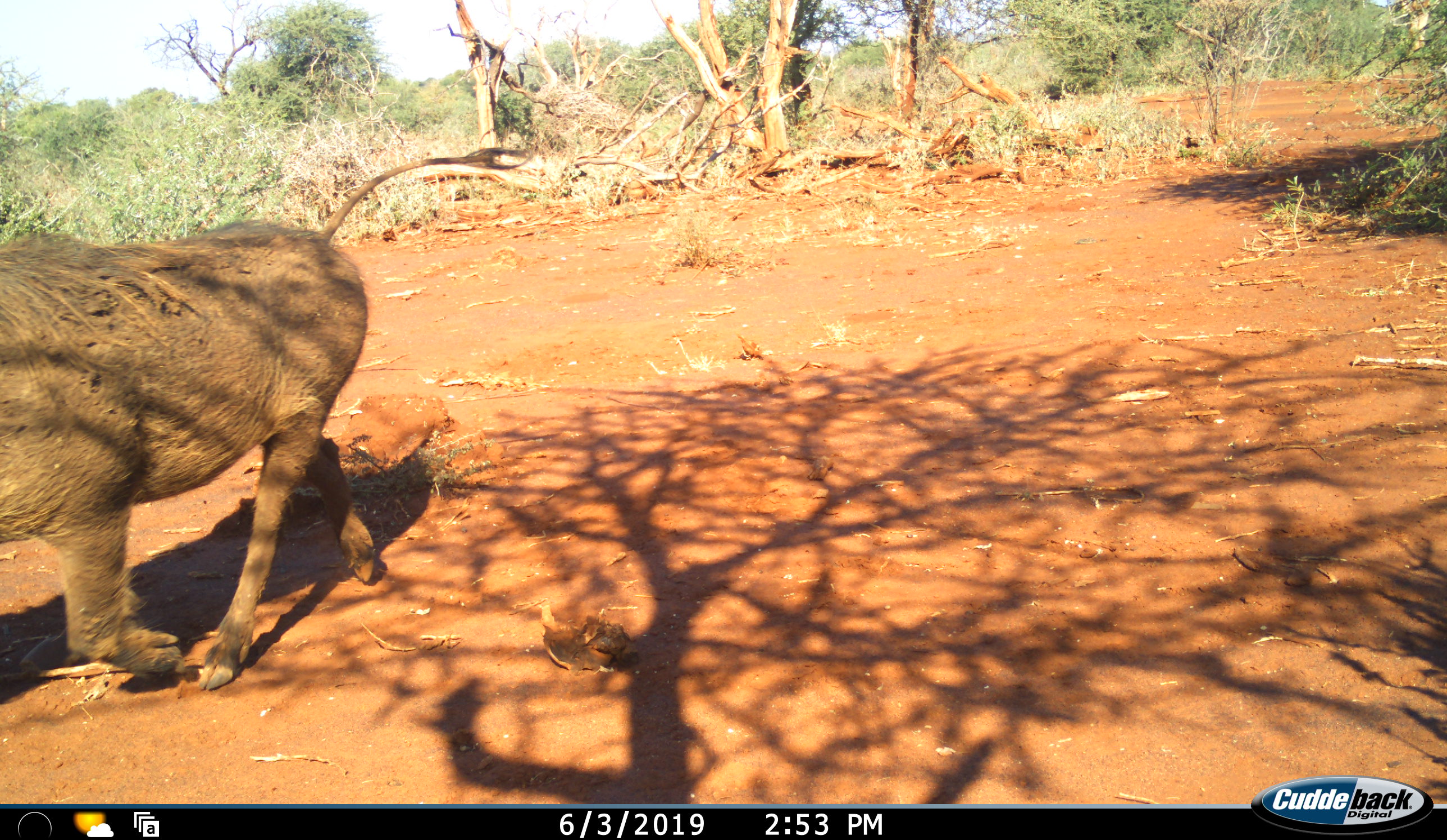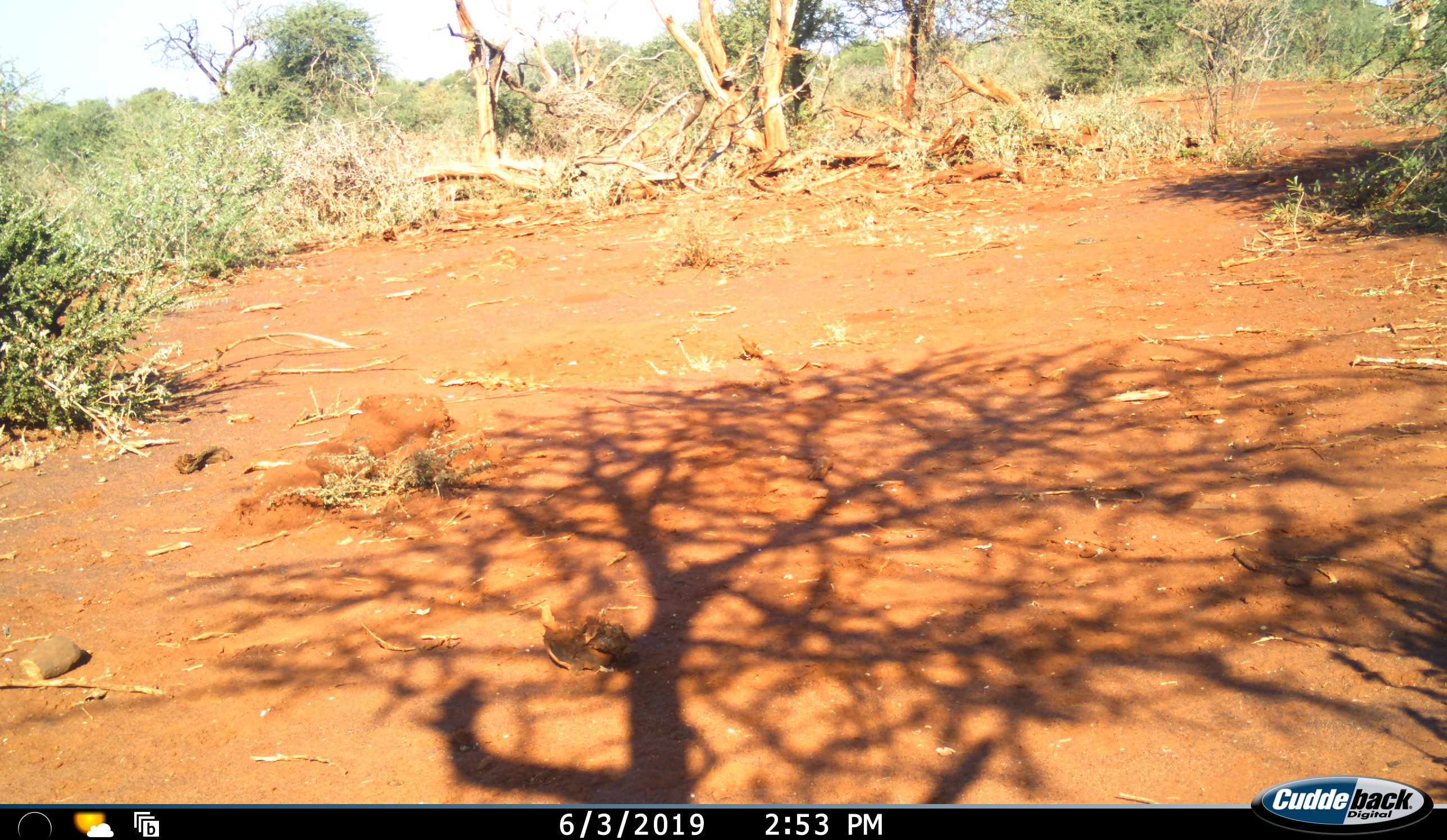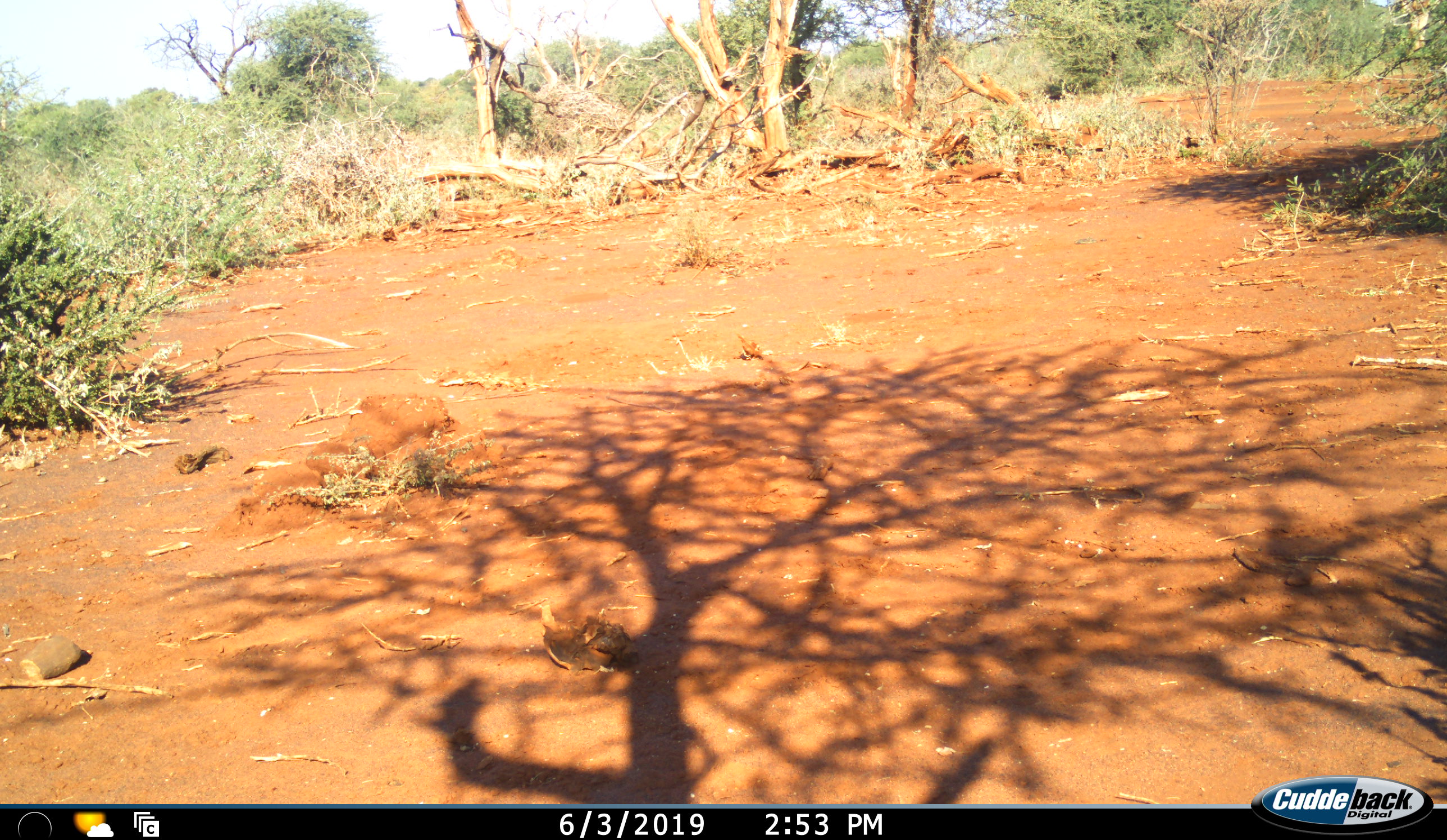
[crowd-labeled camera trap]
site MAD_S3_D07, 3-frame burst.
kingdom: Animalia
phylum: Chordata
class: Mammalia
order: Artiodactyla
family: Suidae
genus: Phacochoerus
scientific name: Phacochoerus africanus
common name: warthog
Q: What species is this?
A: Warthog (Phacochoerus africanus).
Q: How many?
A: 1.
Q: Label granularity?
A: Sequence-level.